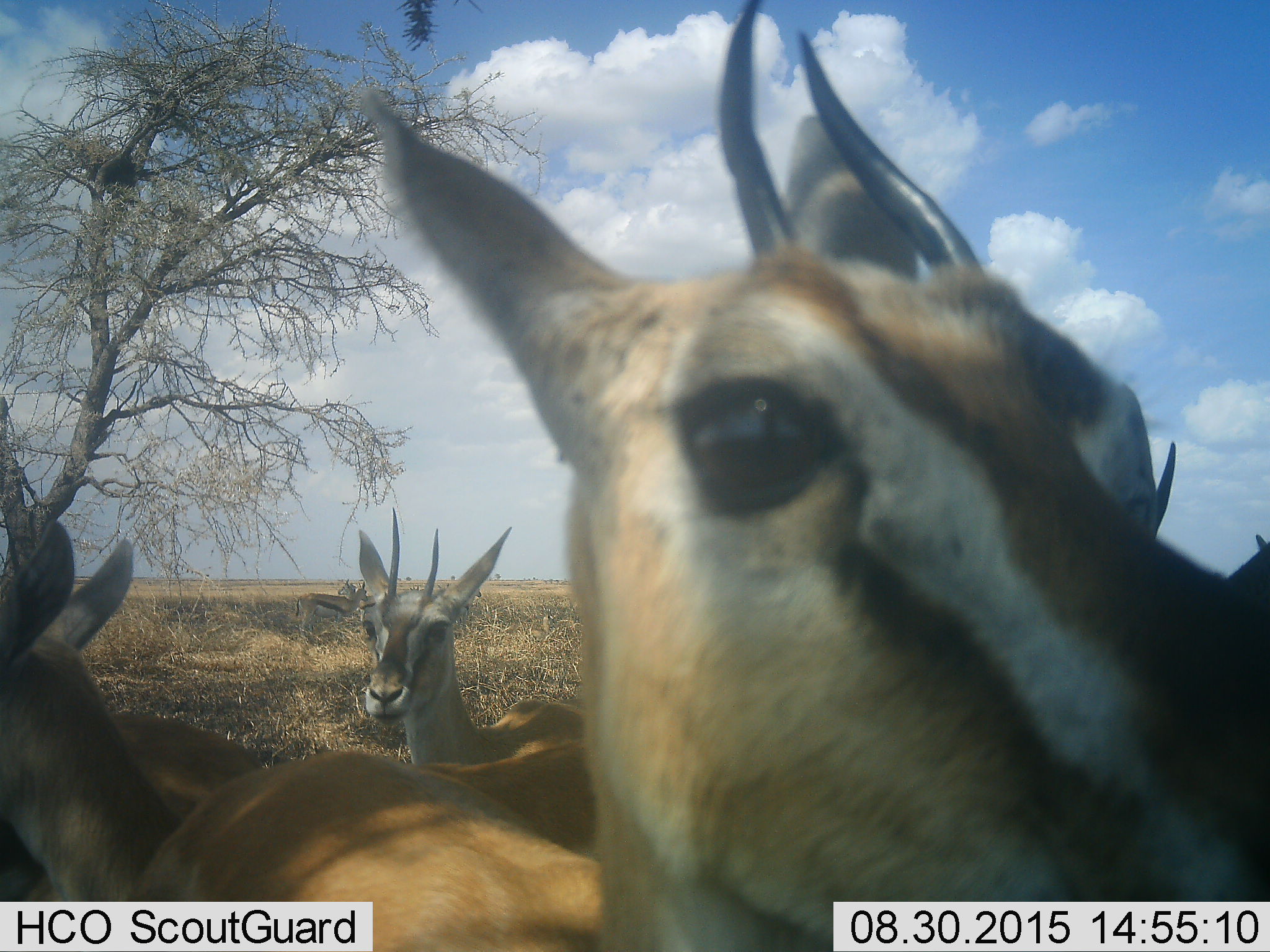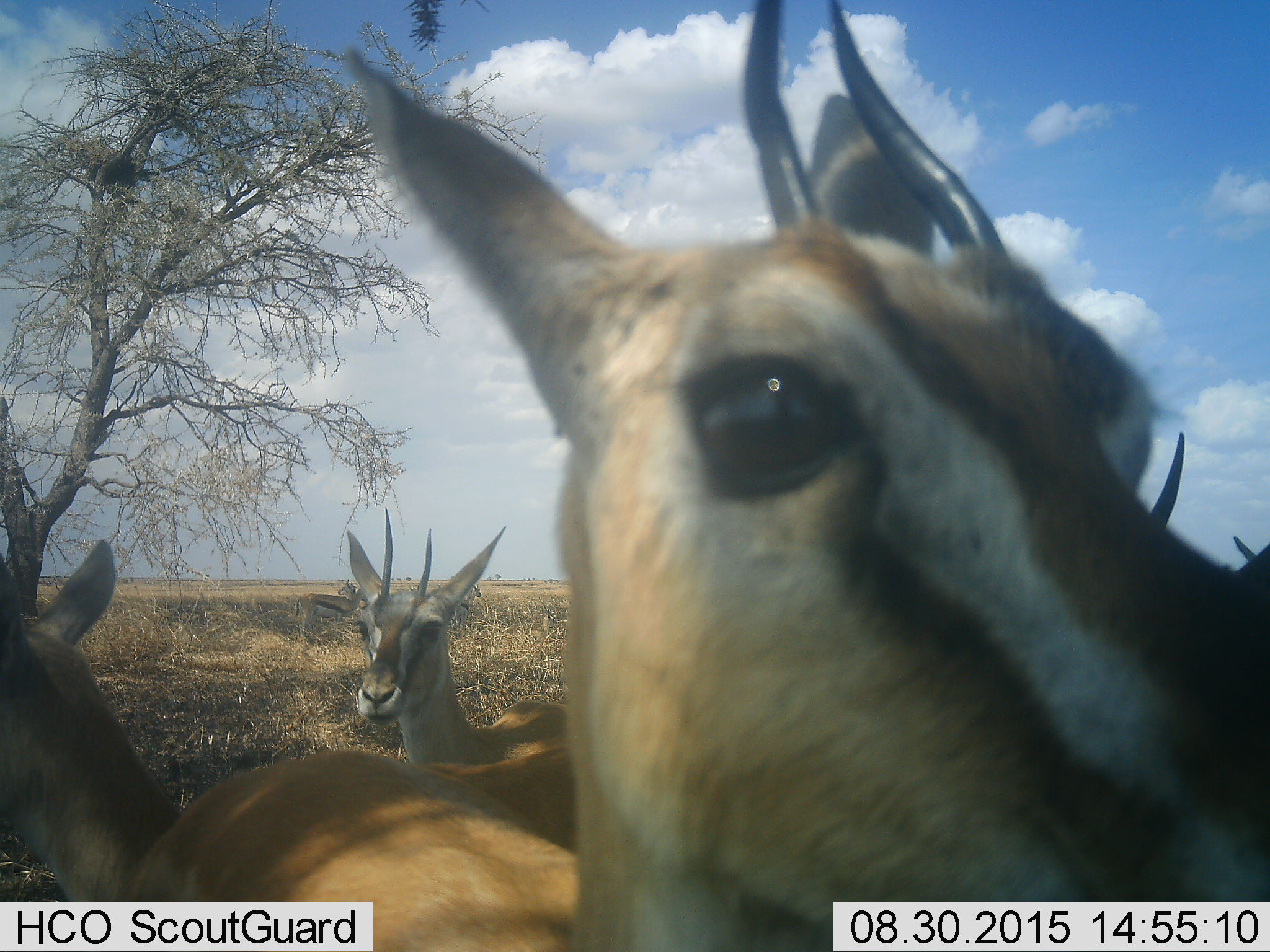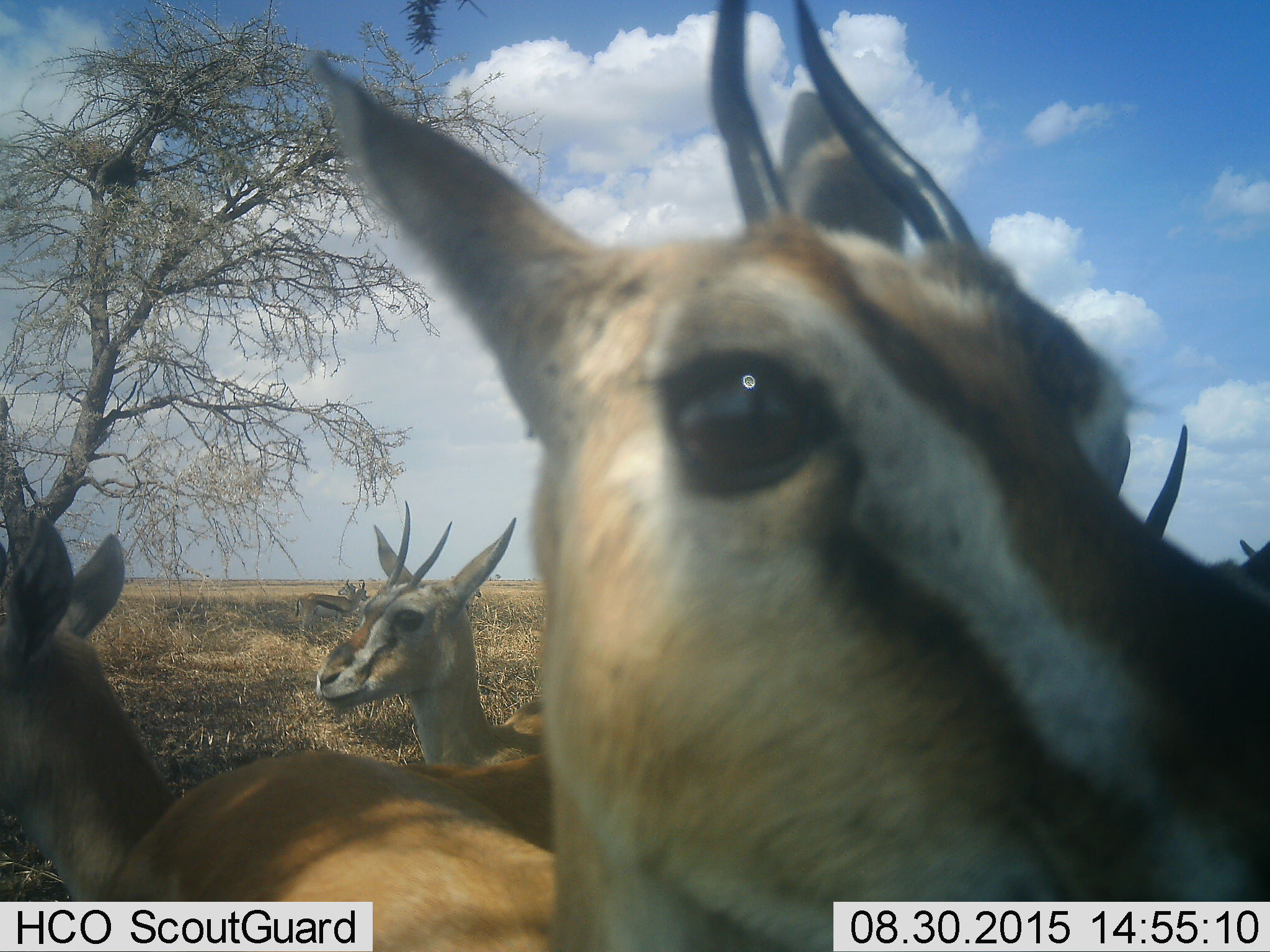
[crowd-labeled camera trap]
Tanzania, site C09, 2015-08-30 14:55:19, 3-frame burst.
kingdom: Animalia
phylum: Chordata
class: Mammalia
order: Artiodactyla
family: Bovidae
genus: Eudorcas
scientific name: Eudorcas thomsonii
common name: thomson's gazelle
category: gazellethomsons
Gazellethomsons (thomson's gazelle) (Eudorcas thomsonii), count 5. Behavior (volunteer vote fractions): standing 92%, resting 0%, moving 8%, interacting 33%. Young present (vote fraction): 8%. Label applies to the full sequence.